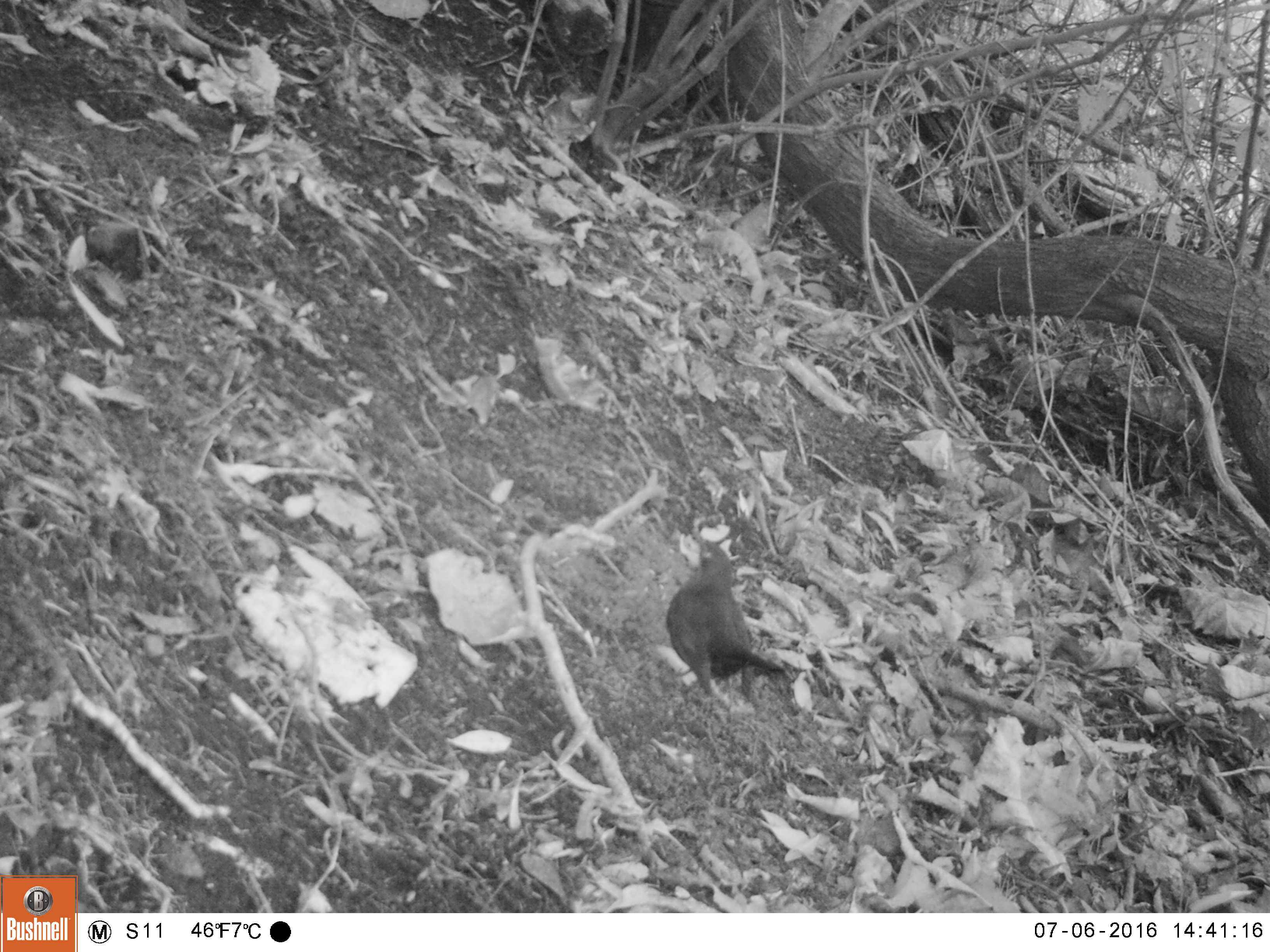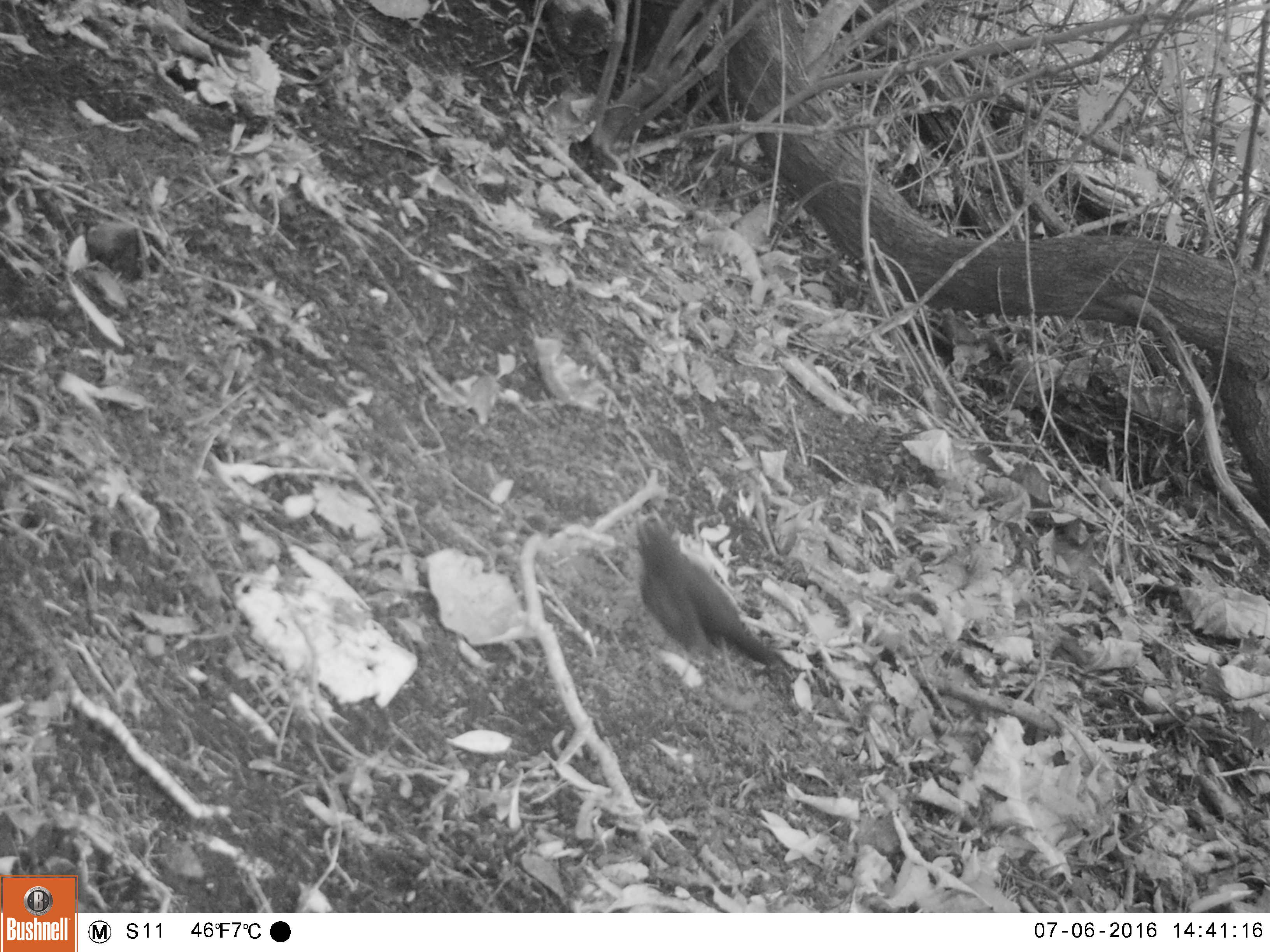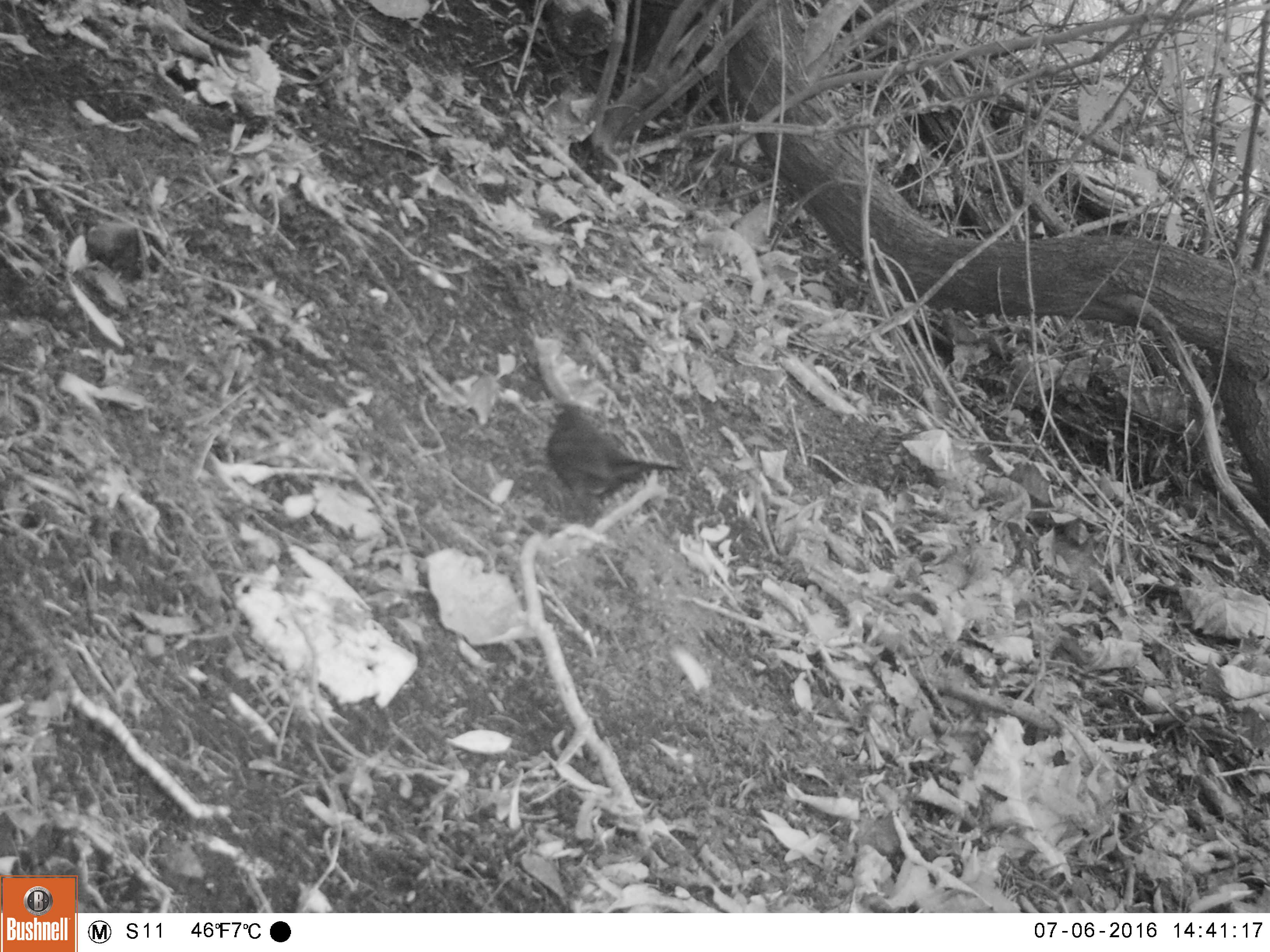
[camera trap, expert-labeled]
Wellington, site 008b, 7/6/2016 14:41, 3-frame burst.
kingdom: Animalia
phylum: Chordata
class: Aves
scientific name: Aves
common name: bird